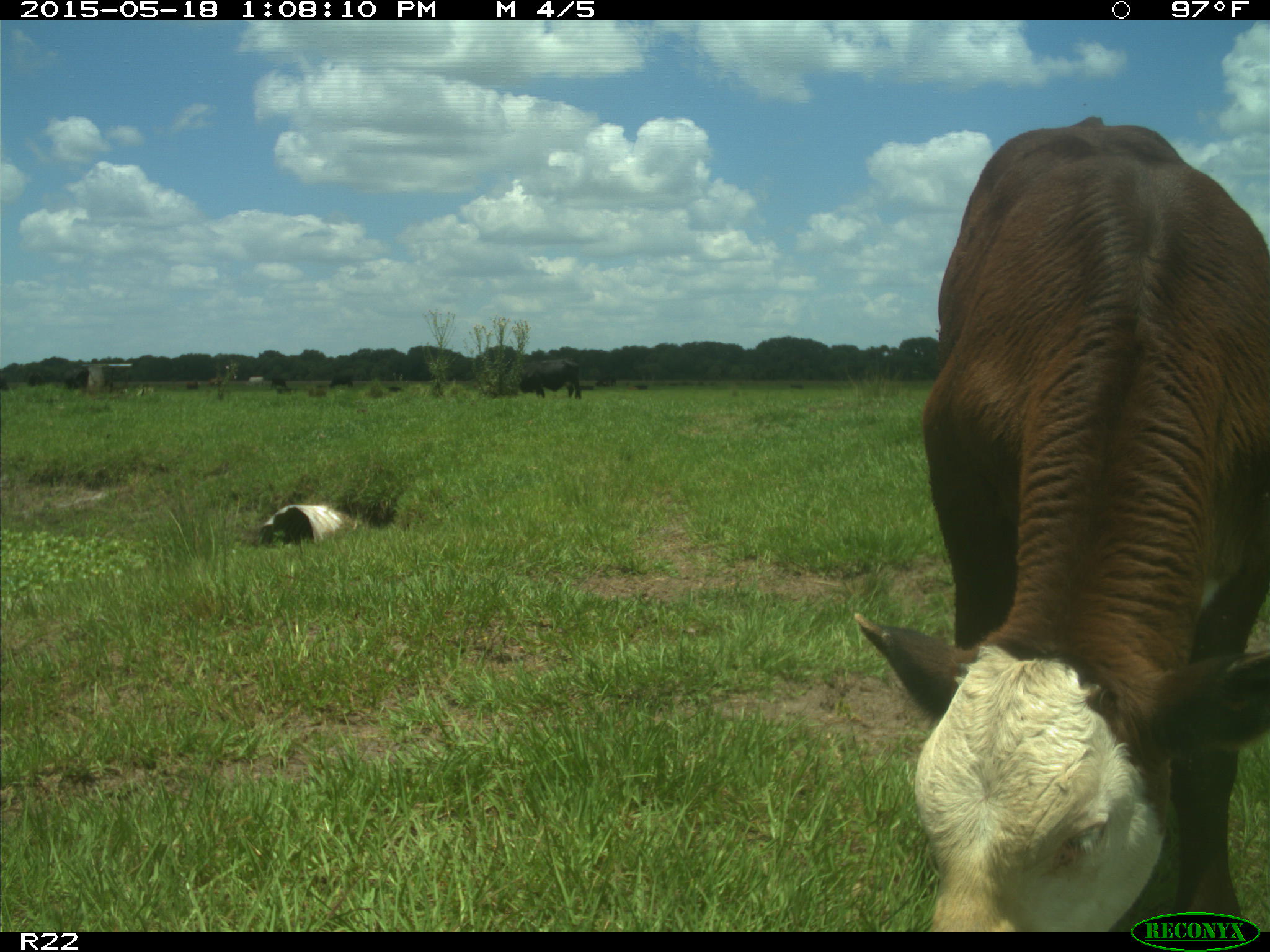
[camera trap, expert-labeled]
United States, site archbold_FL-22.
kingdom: Animalia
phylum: Chordata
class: Mammalia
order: Artiodactyla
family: Bovidae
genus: Bos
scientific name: Bos taurus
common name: domestic cow